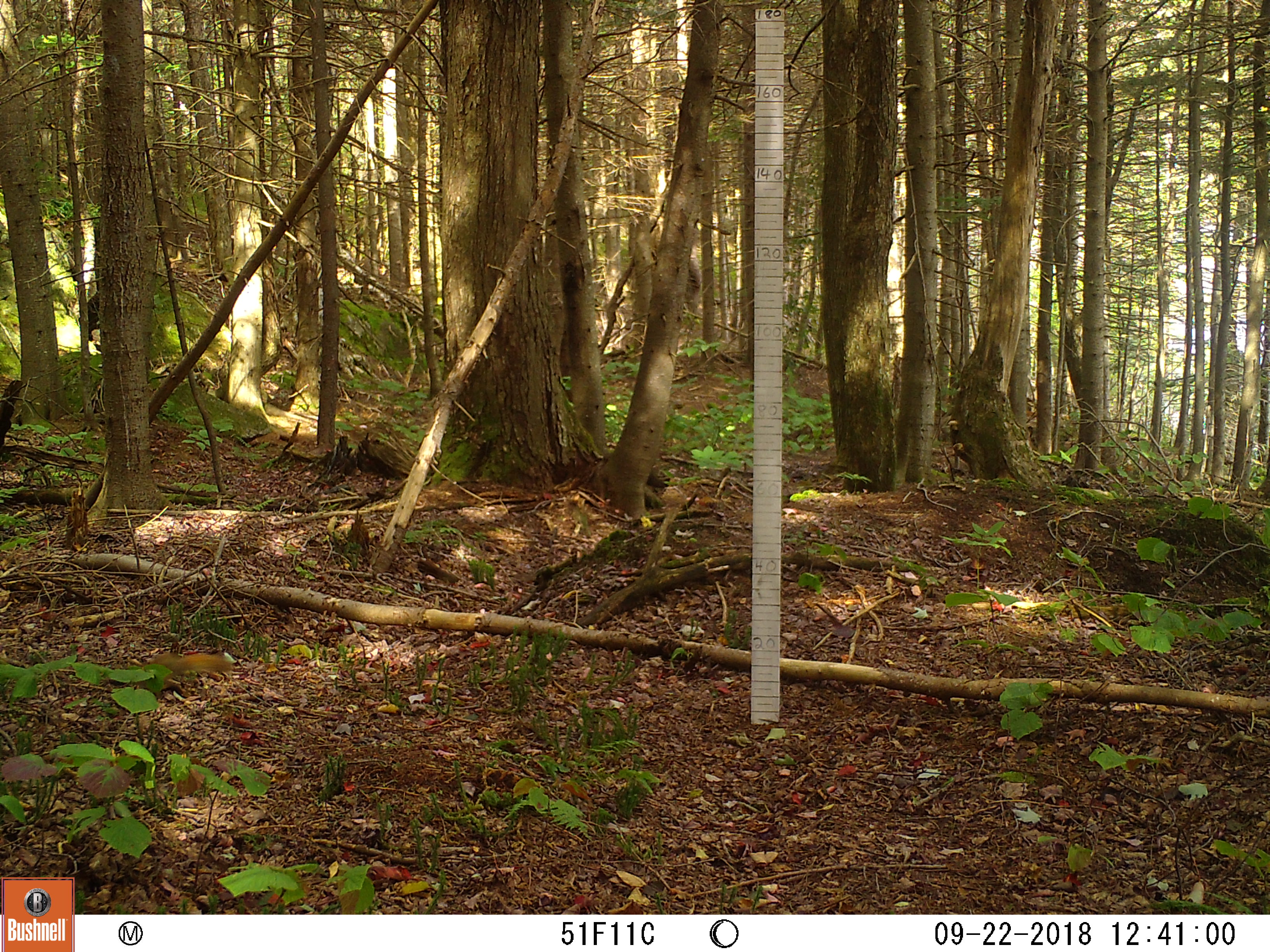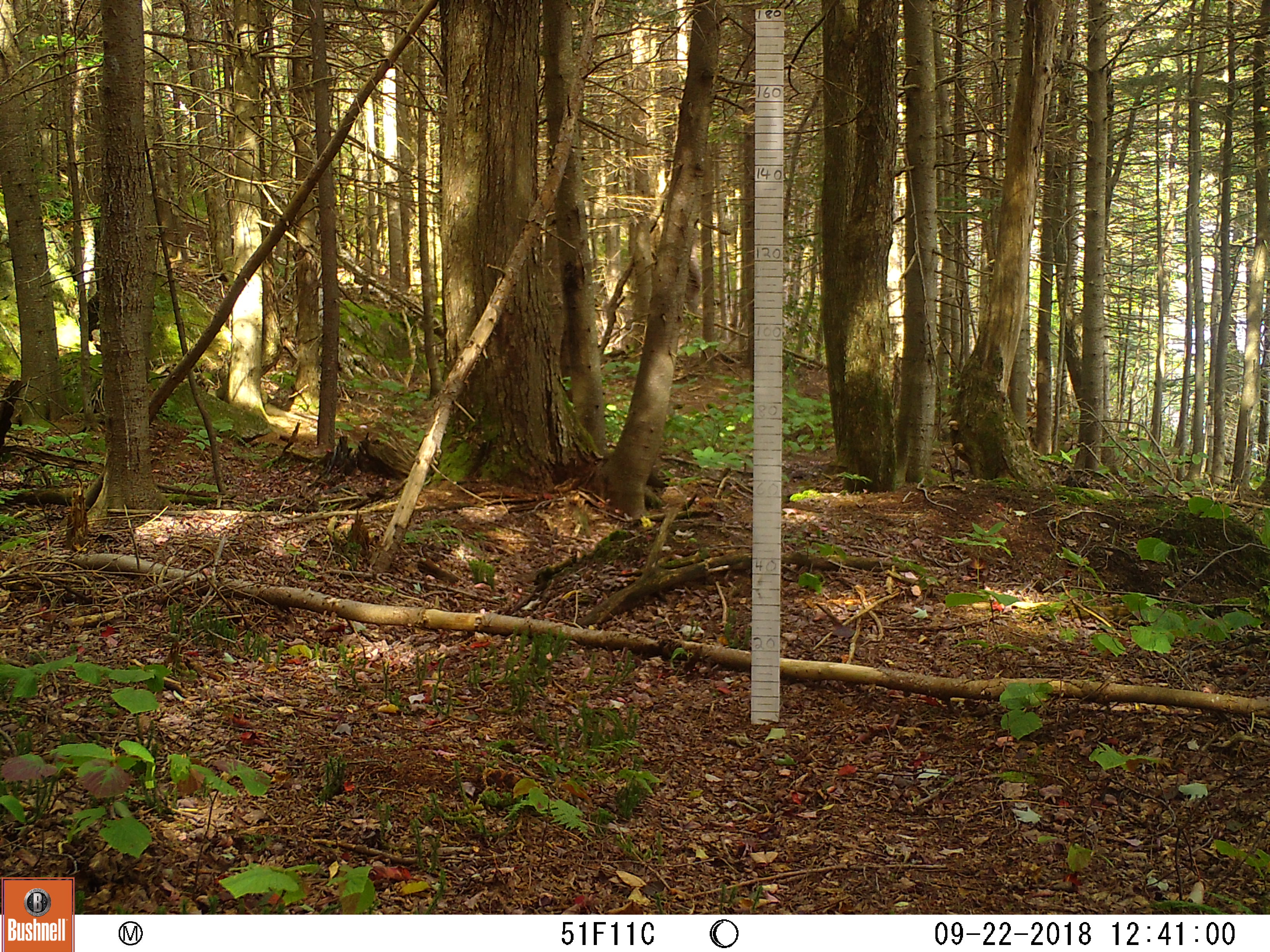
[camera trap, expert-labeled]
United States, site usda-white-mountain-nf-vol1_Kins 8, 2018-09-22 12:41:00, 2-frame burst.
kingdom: Animalia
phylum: Chordata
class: Mammalia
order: Rodentia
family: Sciuridae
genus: Tamiasciurus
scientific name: Tamiasciurus hudsonicus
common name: red squirrel